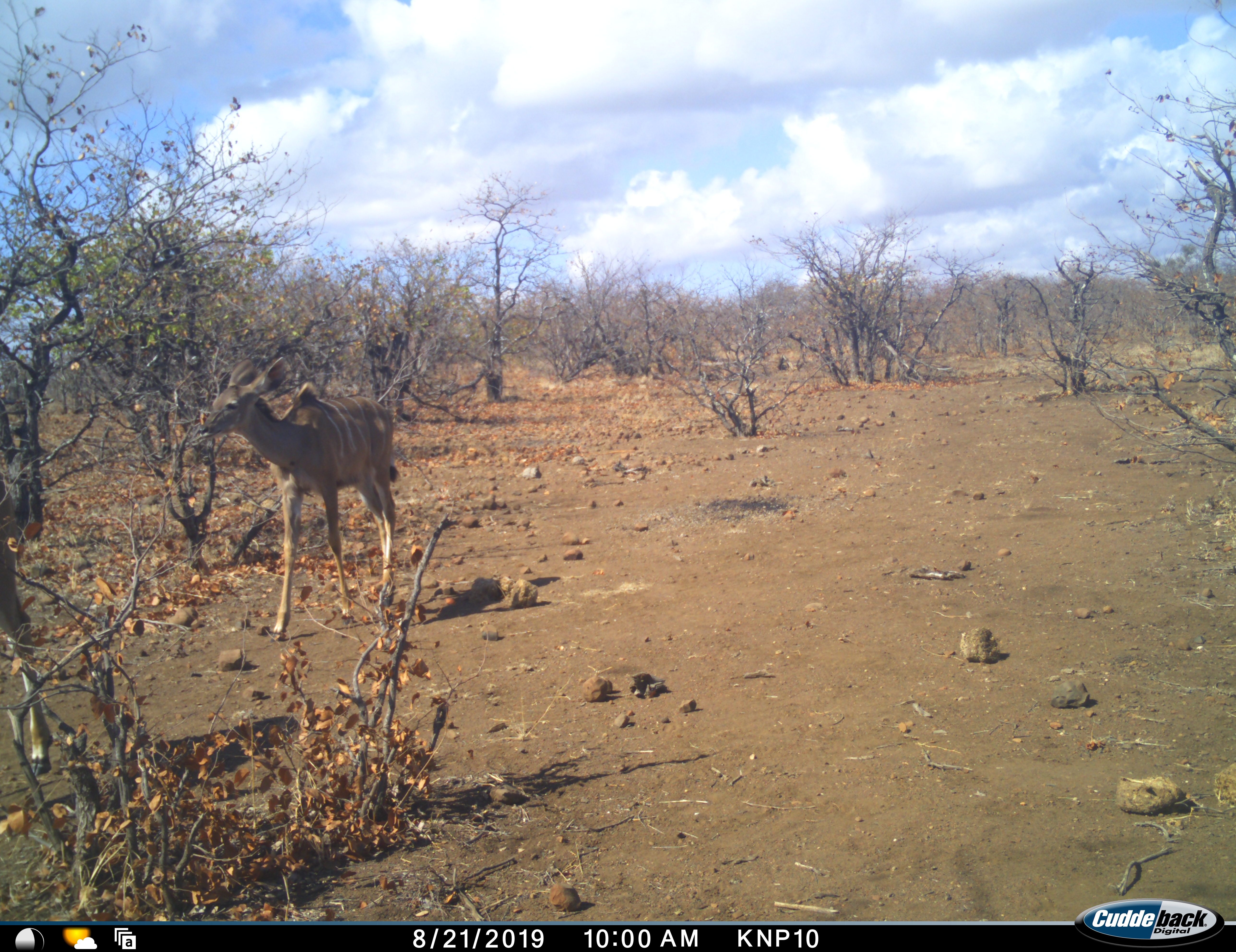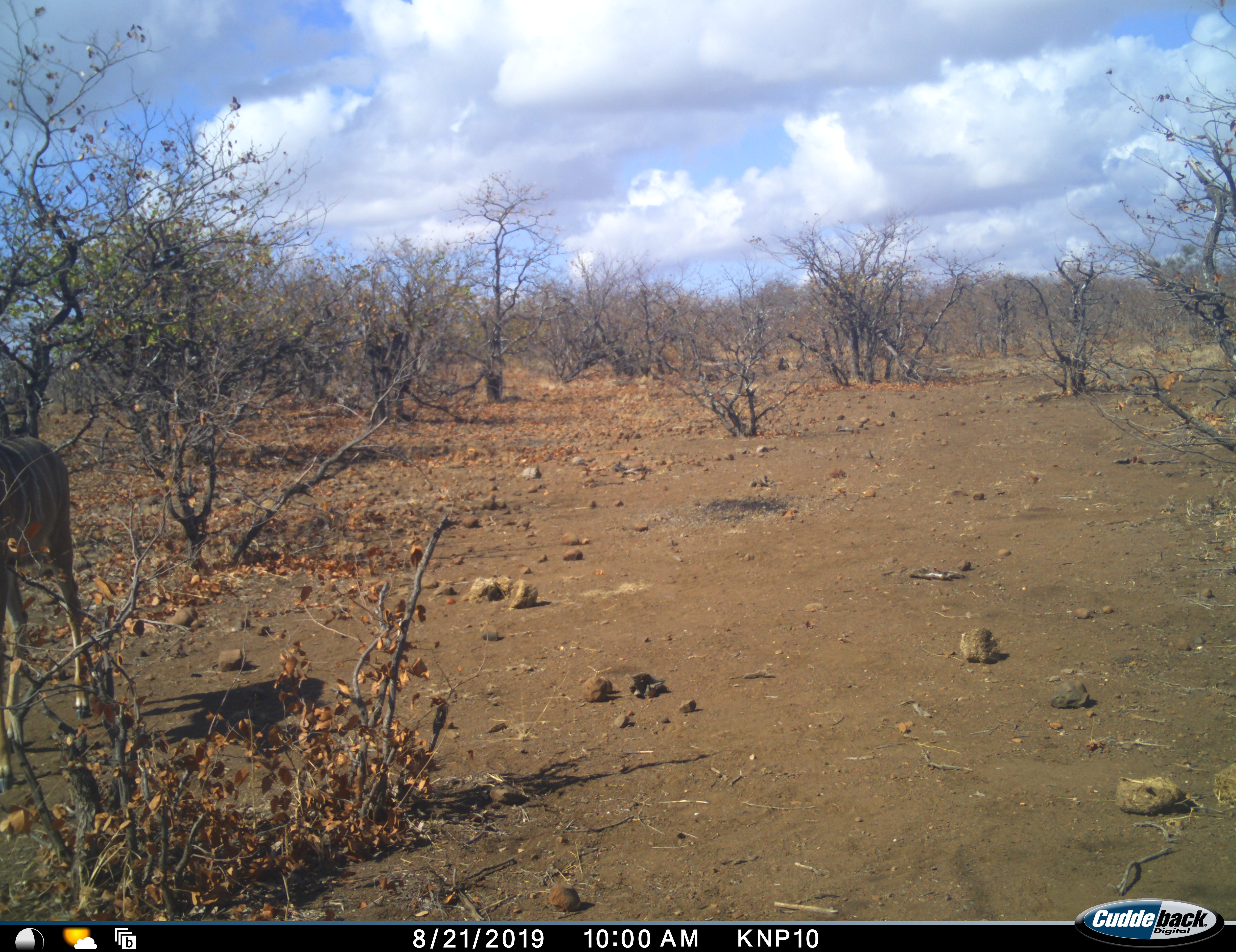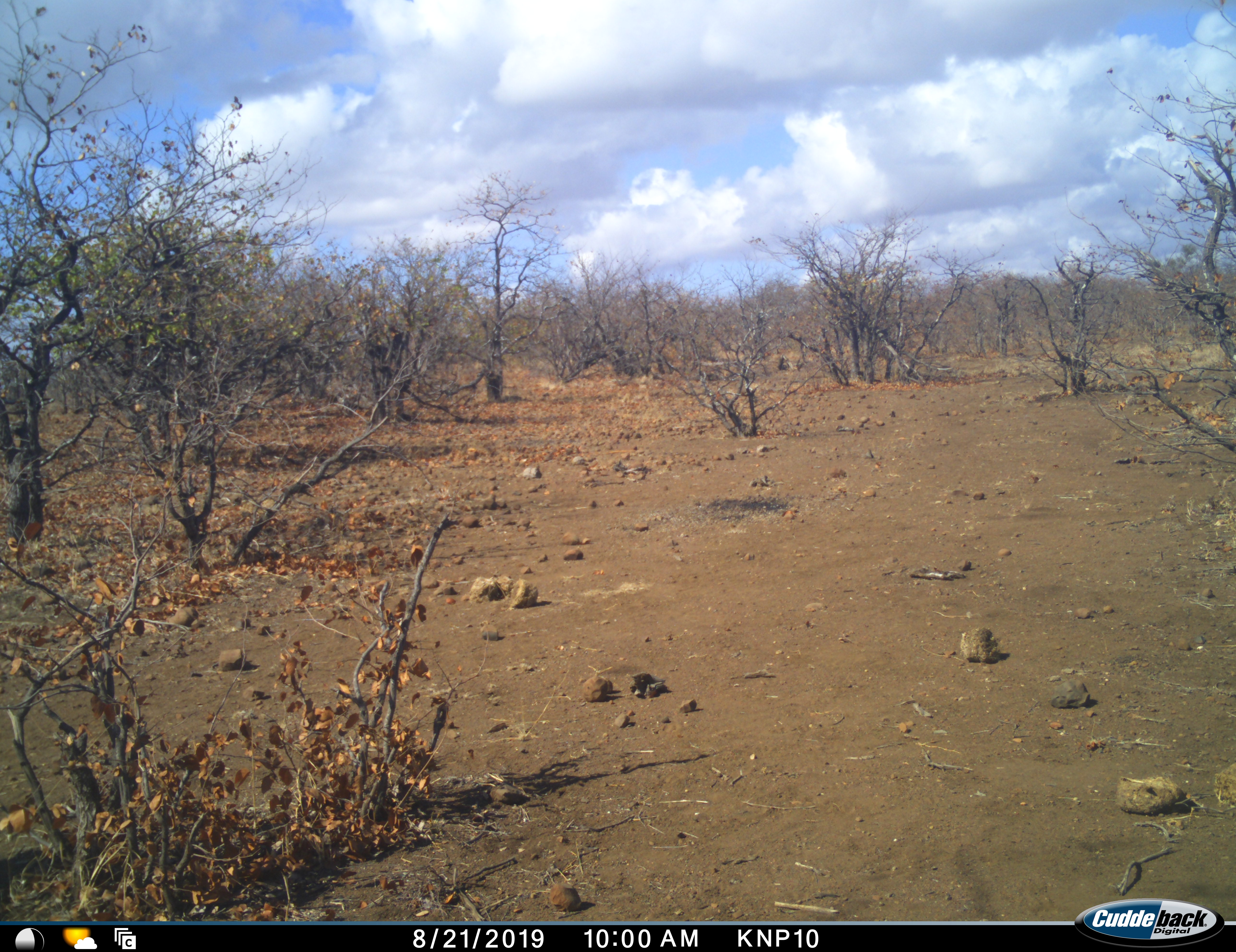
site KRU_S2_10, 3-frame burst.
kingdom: Animalia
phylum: Chordata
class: Mammalia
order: Artiodactyla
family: Bovidae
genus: Tragelaphus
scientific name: Tragelaphus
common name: kudu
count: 2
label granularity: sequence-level